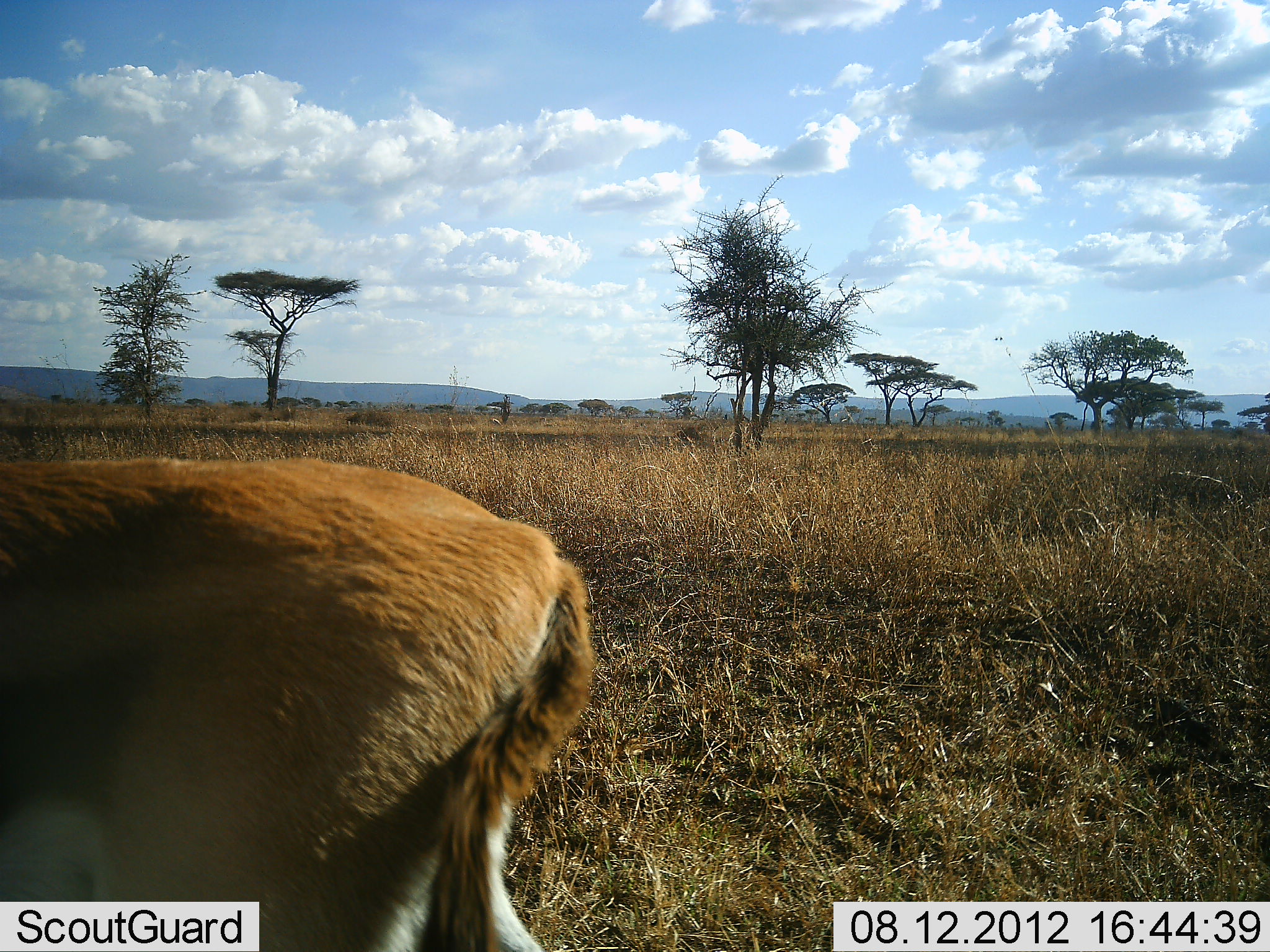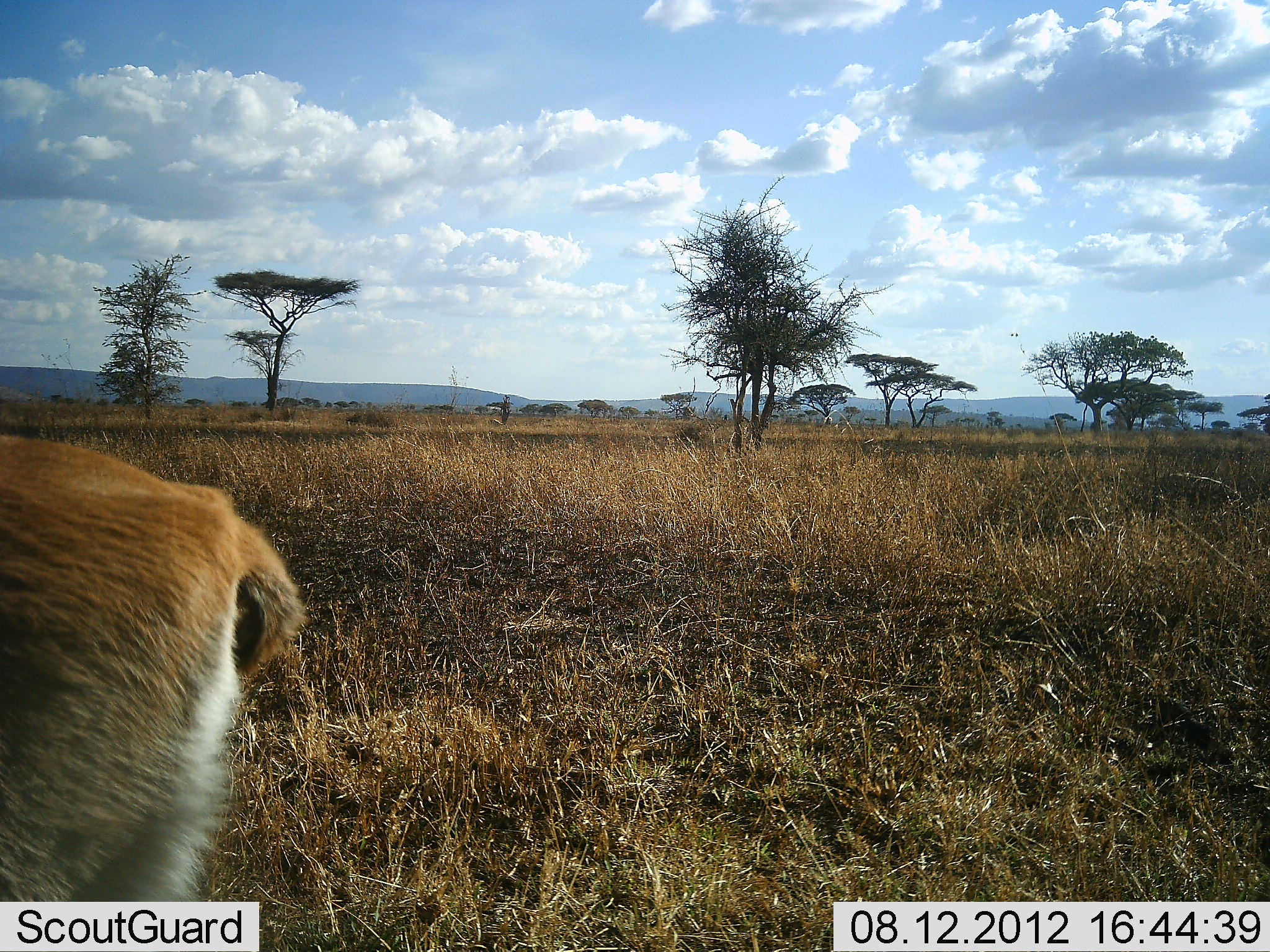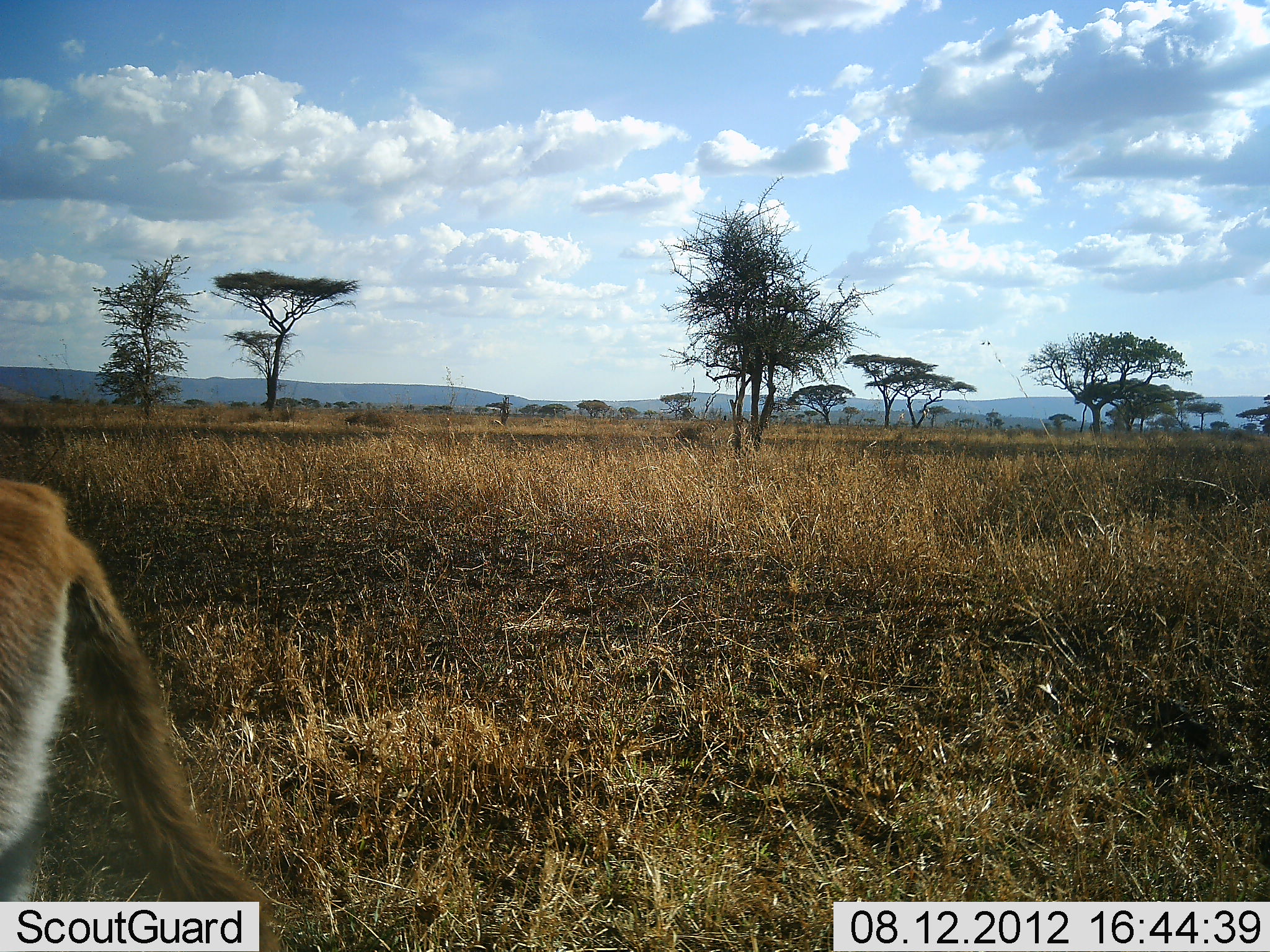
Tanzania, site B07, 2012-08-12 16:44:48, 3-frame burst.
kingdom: Animalia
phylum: Chordata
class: Mammalia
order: Artiodactyla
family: Bovidae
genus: Eudorcas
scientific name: Eudorcas thomsonii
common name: thomson's gazelle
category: gazellethomsons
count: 1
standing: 10%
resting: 0%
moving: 90%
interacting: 0%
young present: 0%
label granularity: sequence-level